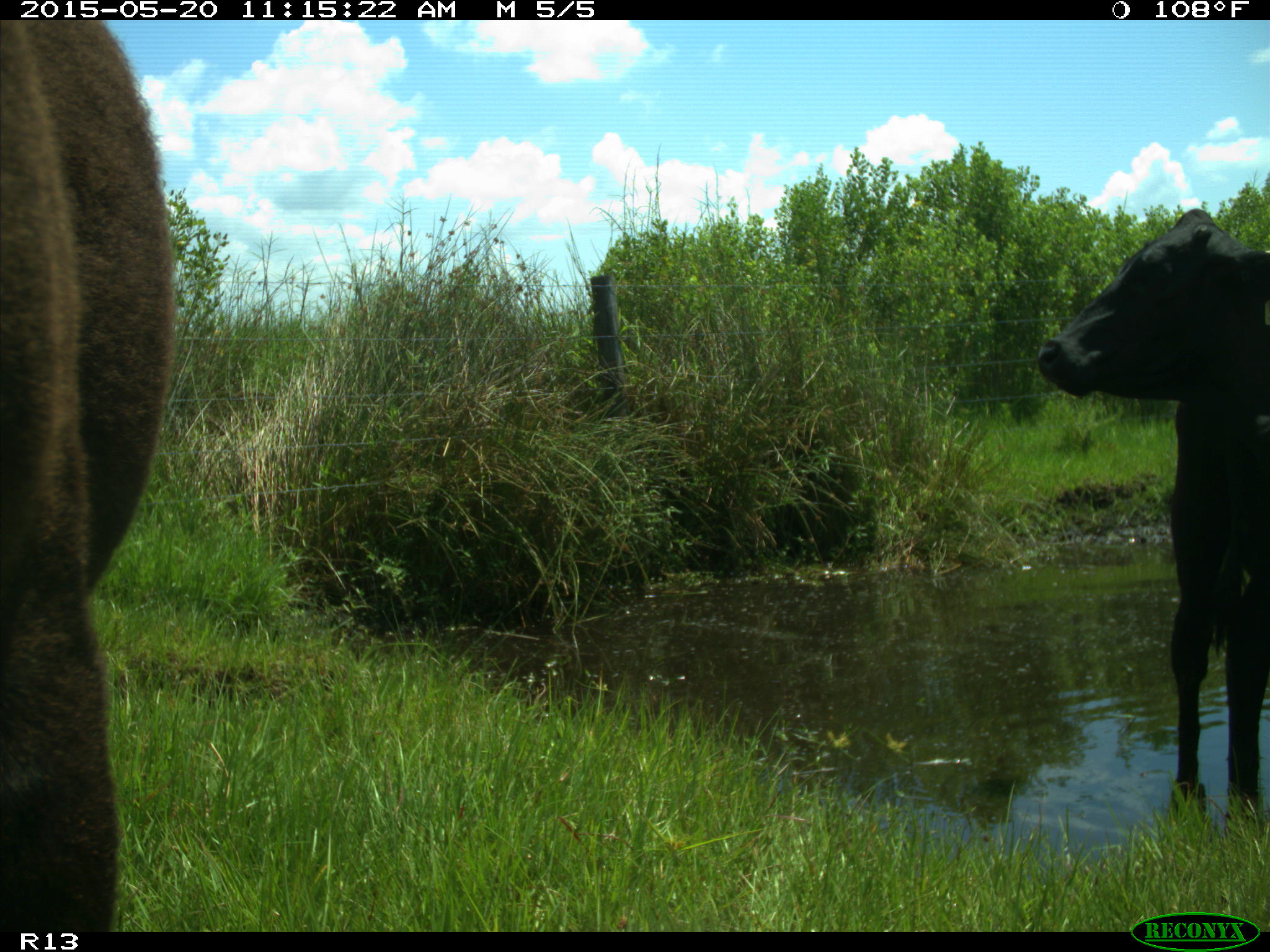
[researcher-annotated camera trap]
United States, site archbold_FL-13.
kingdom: Animalia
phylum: Chordata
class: Mammalia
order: Artiodactyla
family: Bovidae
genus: Bos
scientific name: Bos taurus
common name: domestic cow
Bos taurus (domestic cow).